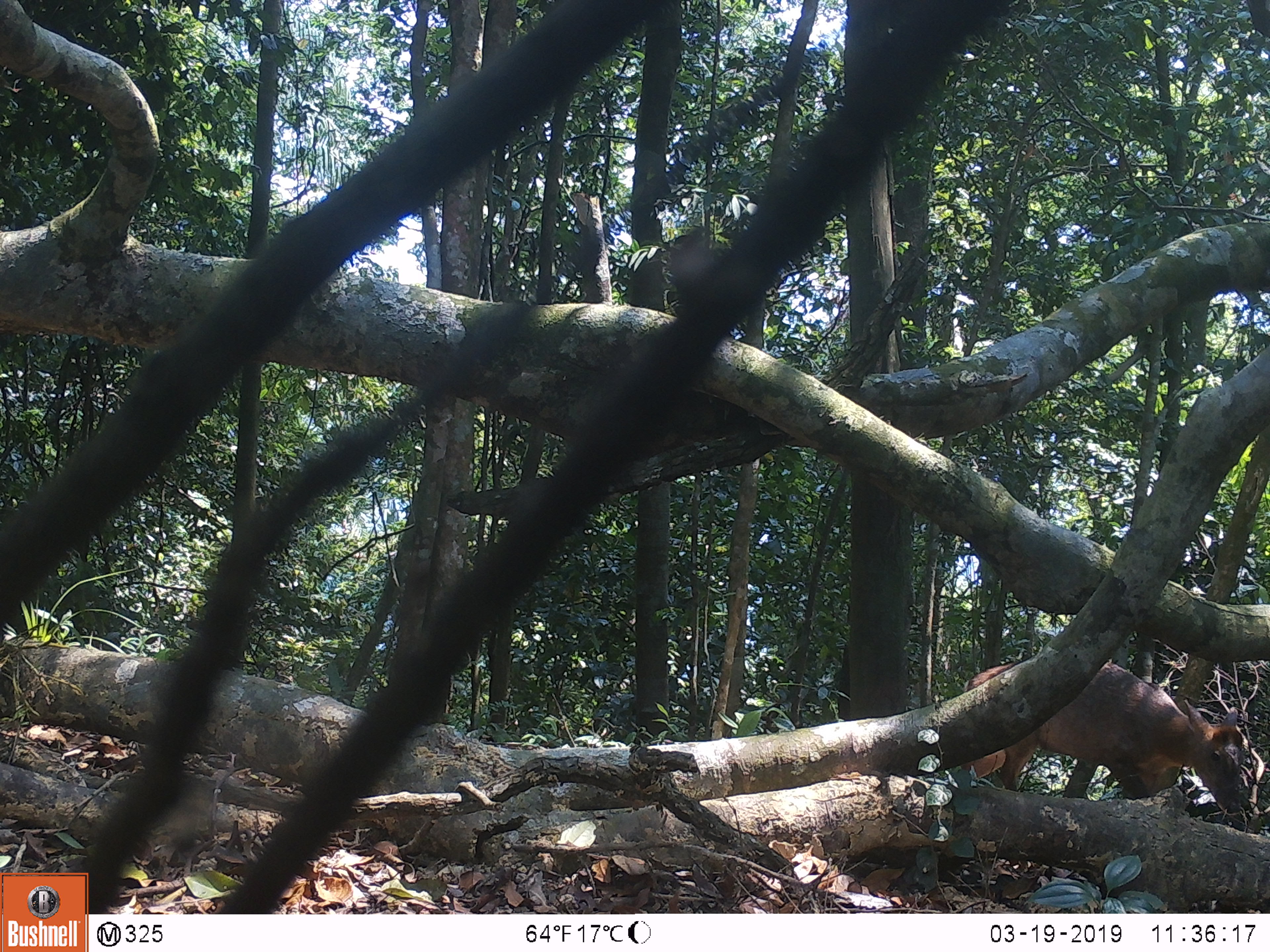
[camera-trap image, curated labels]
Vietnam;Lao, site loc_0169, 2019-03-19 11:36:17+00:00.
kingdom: Animalia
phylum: Chordata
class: Mammalia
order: Artiodactyla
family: Cervidae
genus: Muntiacus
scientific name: Muntiacus rooseveltorum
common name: roosevelt's muntjac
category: roosevelts muntjac group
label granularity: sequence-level